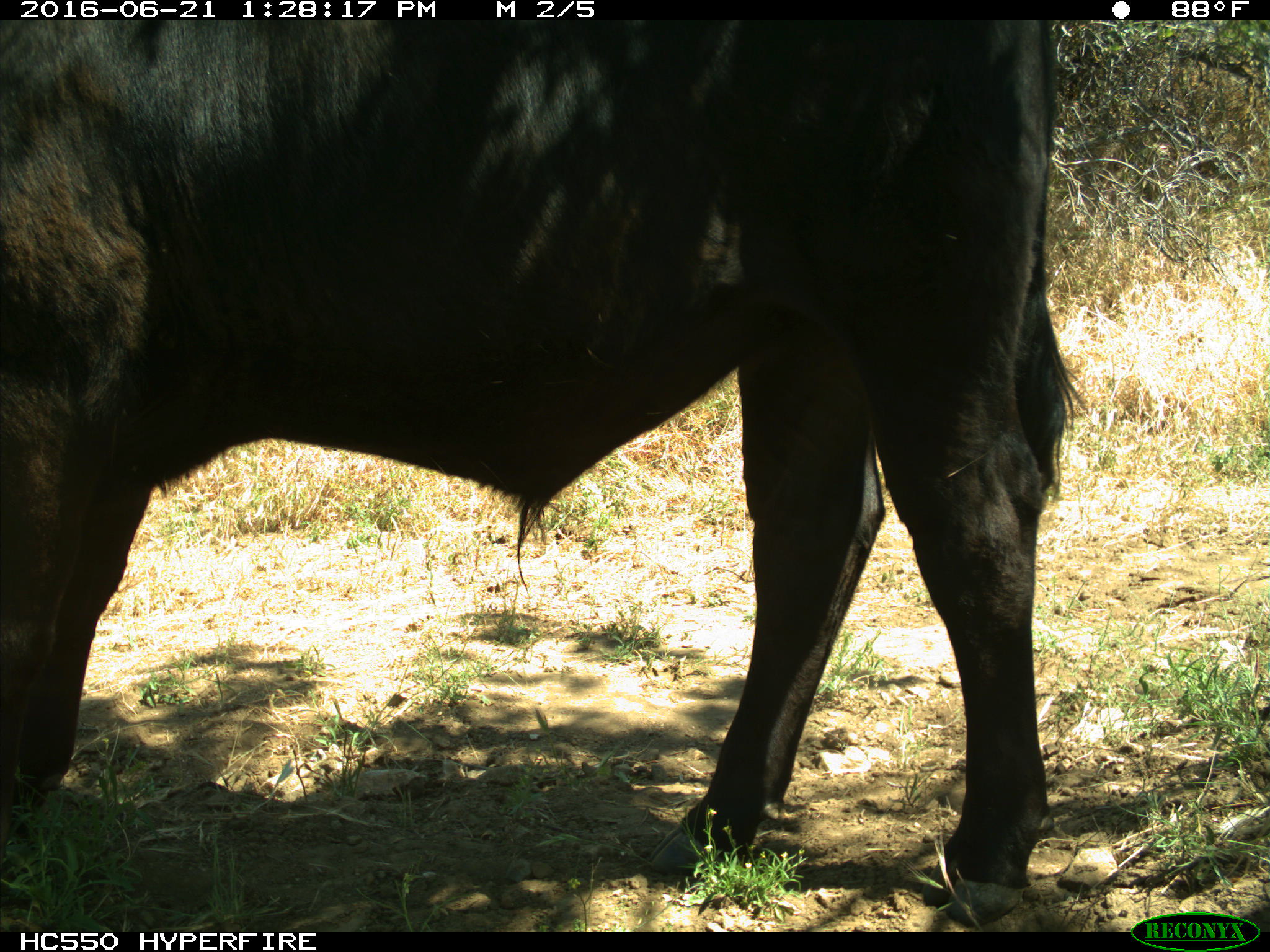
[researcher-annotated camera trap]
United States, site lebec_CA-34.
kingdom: Animalia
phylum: Chordata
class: Mammalia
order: Artiodactyla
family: Bovidae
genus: Bos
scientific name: Bos taurus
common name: domestic cow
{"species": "Bos taurus (domestic cow)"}